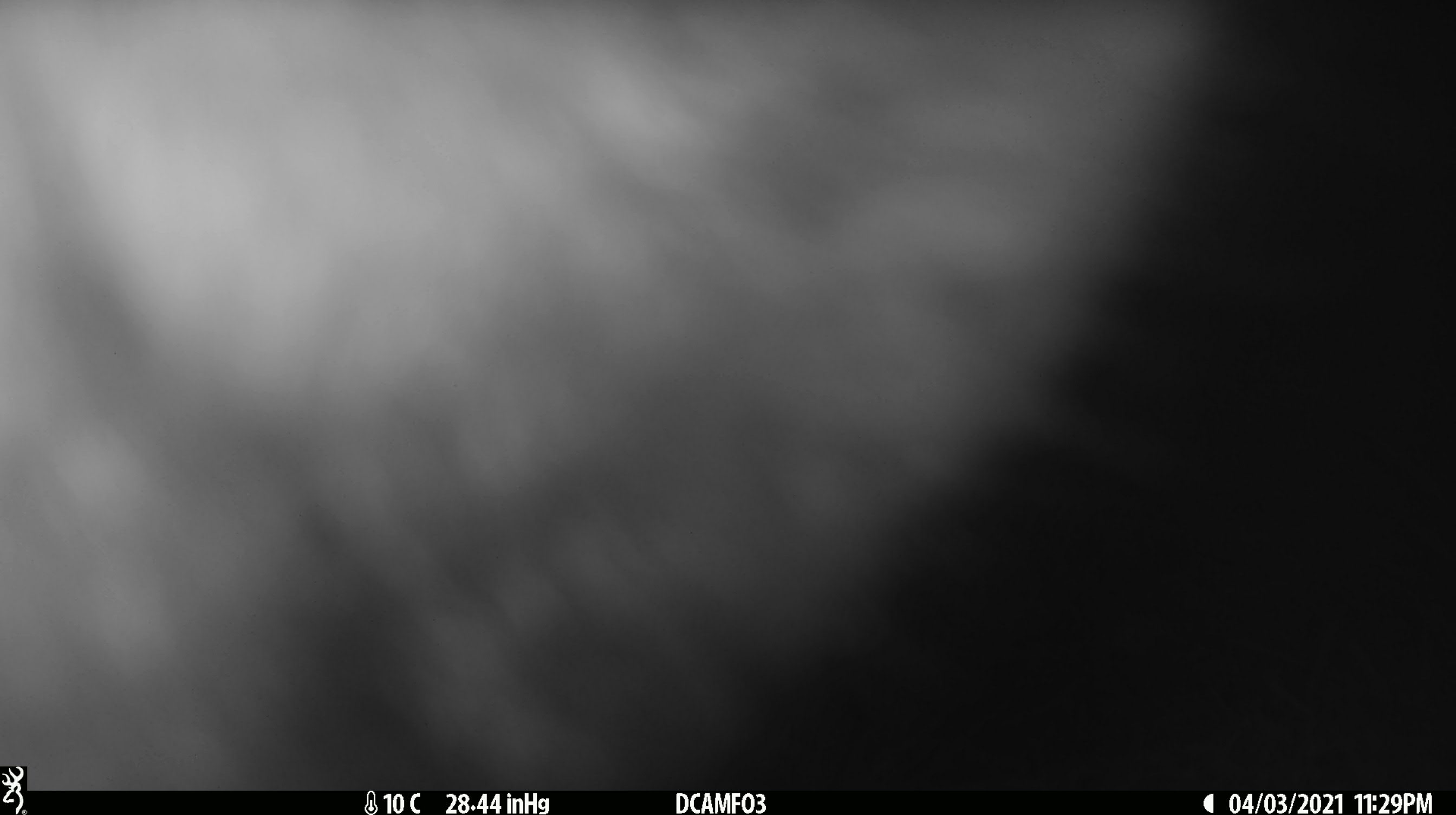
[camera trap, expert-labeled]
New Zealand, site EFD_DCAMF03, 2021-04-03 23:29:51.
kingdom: Animalia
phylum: Chordata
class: Mammalia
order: Diprotodontia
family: Phalangeridae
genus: Trichosurus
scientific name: Trichosurus vulpecula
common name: common brushtail possum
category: possum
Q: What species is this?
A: Possum (common brushtail possum) (Trichosurus vulpecula).